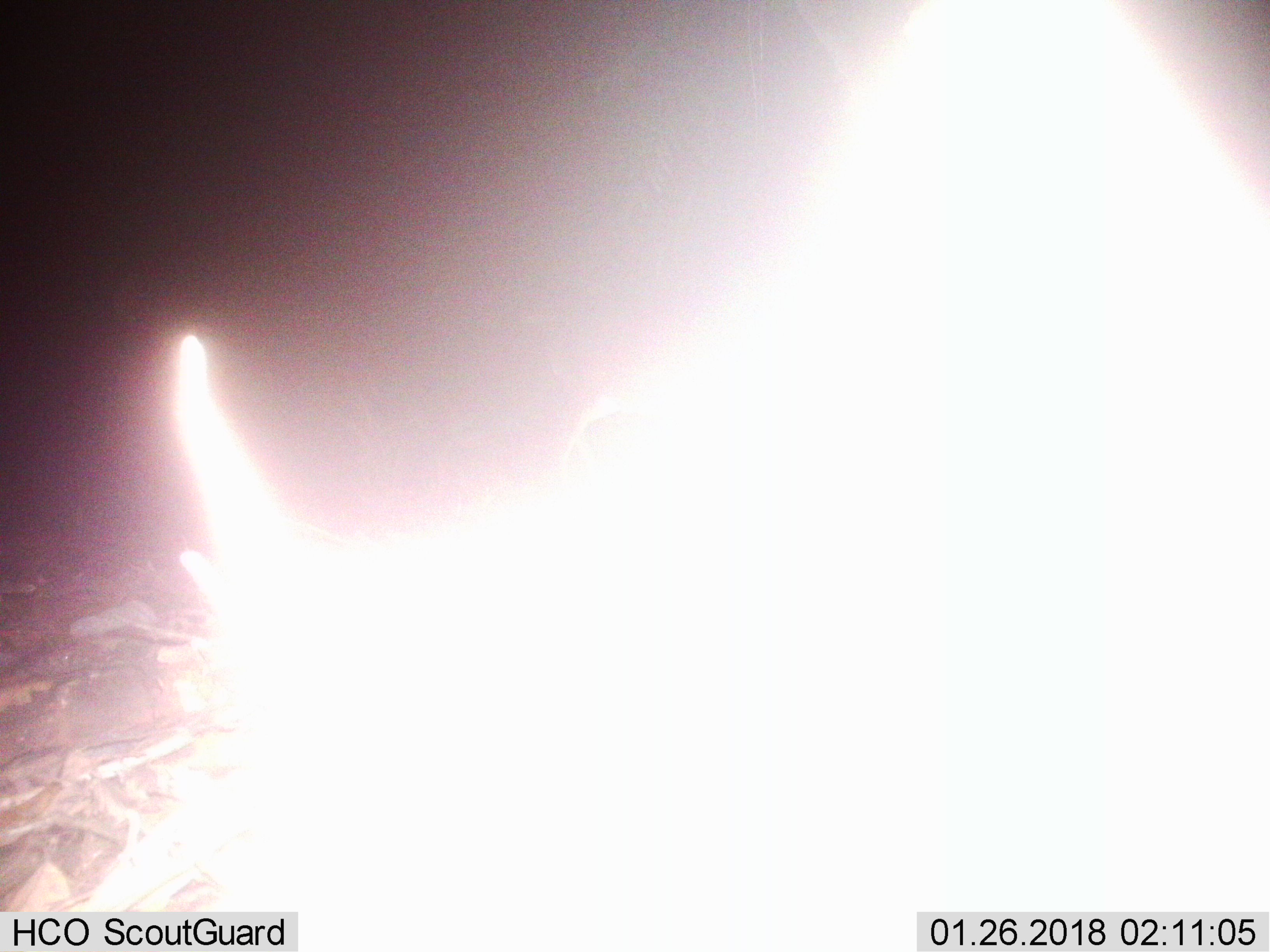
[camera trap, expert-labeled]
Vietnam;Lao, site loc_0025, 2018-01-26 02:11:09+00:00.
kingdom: Animalia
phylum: Chordata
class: Mammalia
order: Artiodactyla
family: Cervidae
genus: Muntiacus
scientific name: Muntiacus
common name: muntjacs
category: unidentified muntjac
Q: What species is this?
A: Unidentified muntjac (muntjacs) (Muntiacus).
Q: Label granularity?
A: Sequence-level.